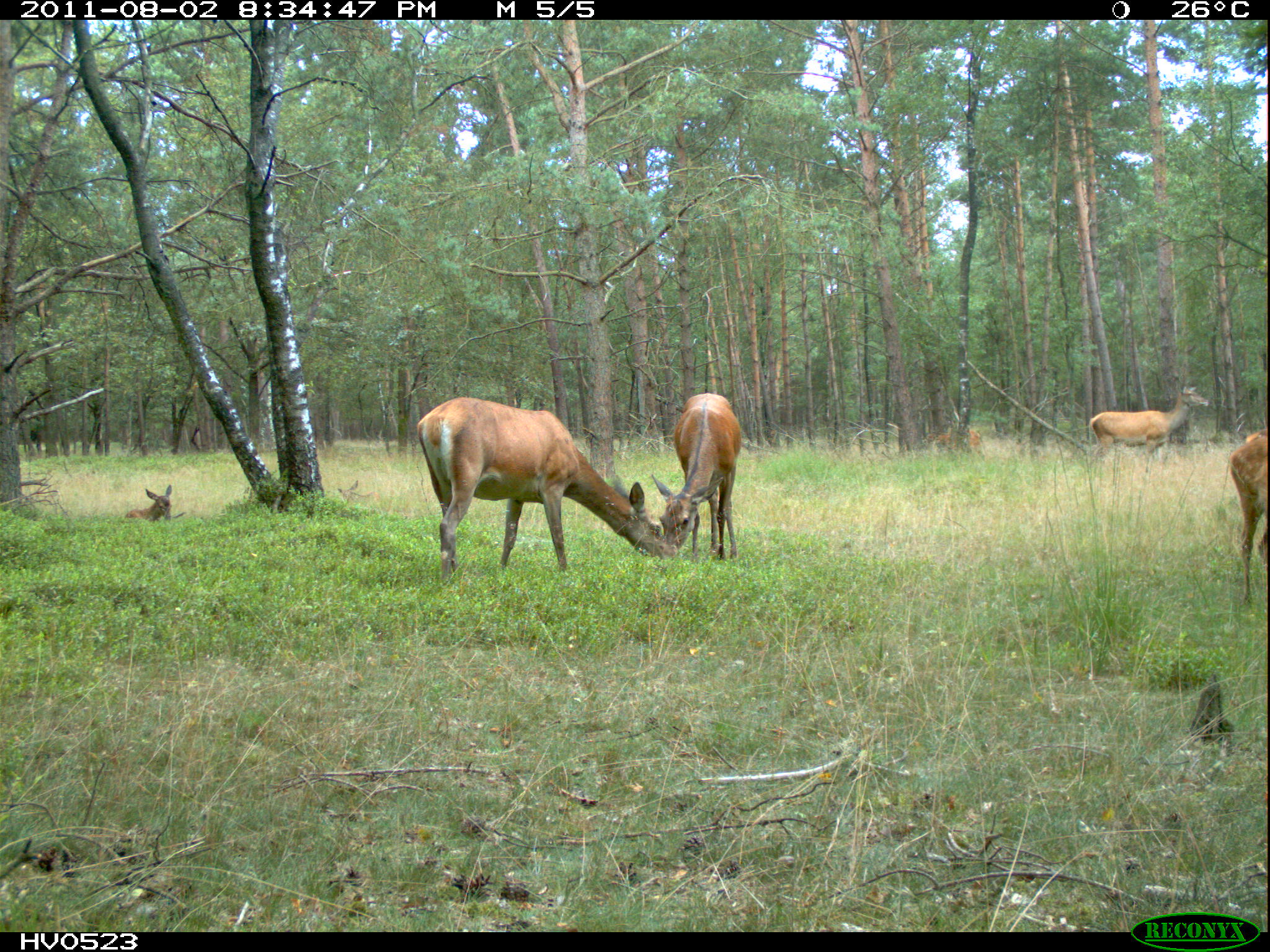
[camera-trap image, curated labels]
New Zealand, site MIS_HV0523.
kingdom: Animalia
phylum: Chordata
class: Mammalia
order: Artiodactyla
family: Cervidae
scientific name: Cervidae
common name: deer